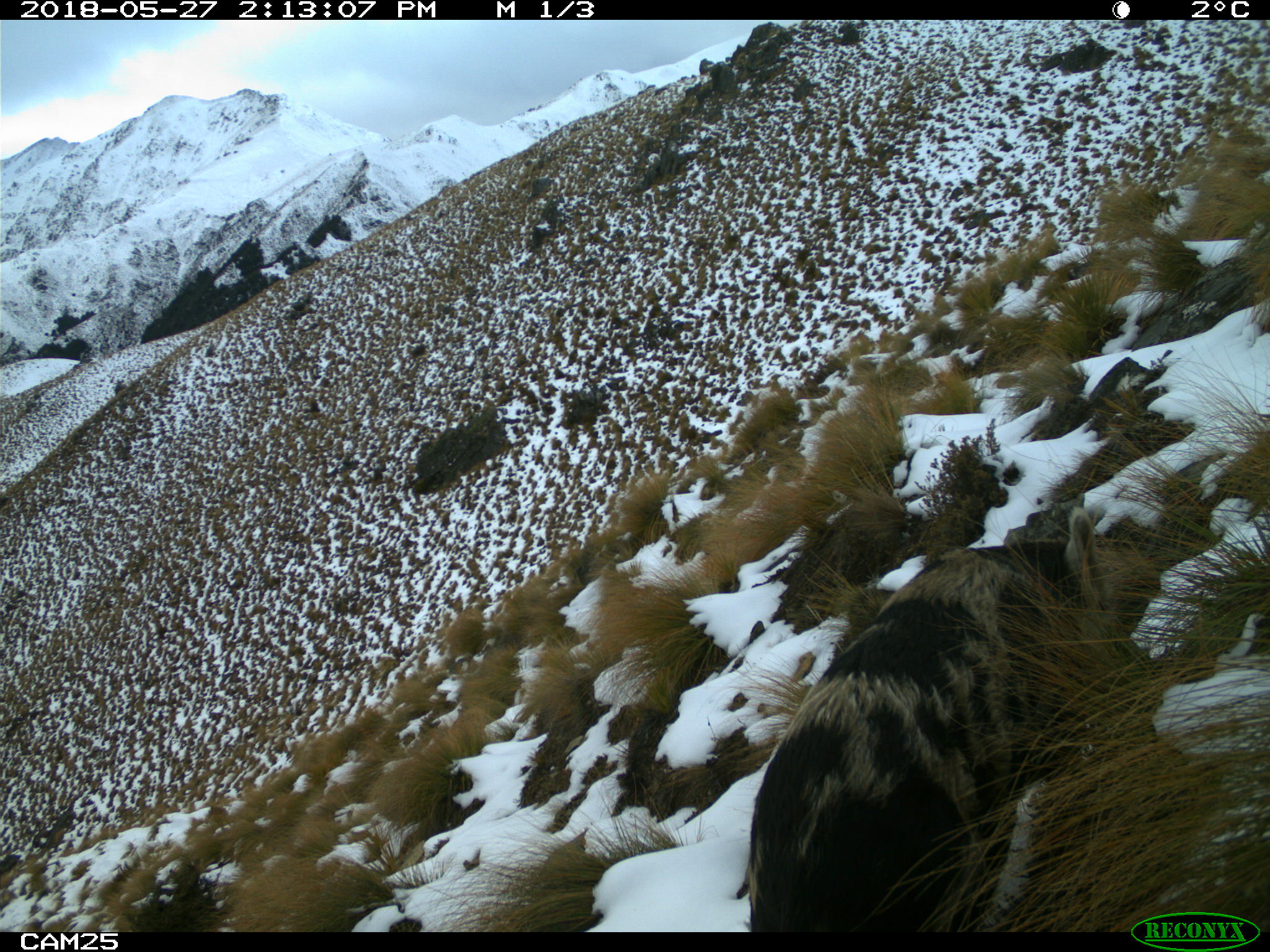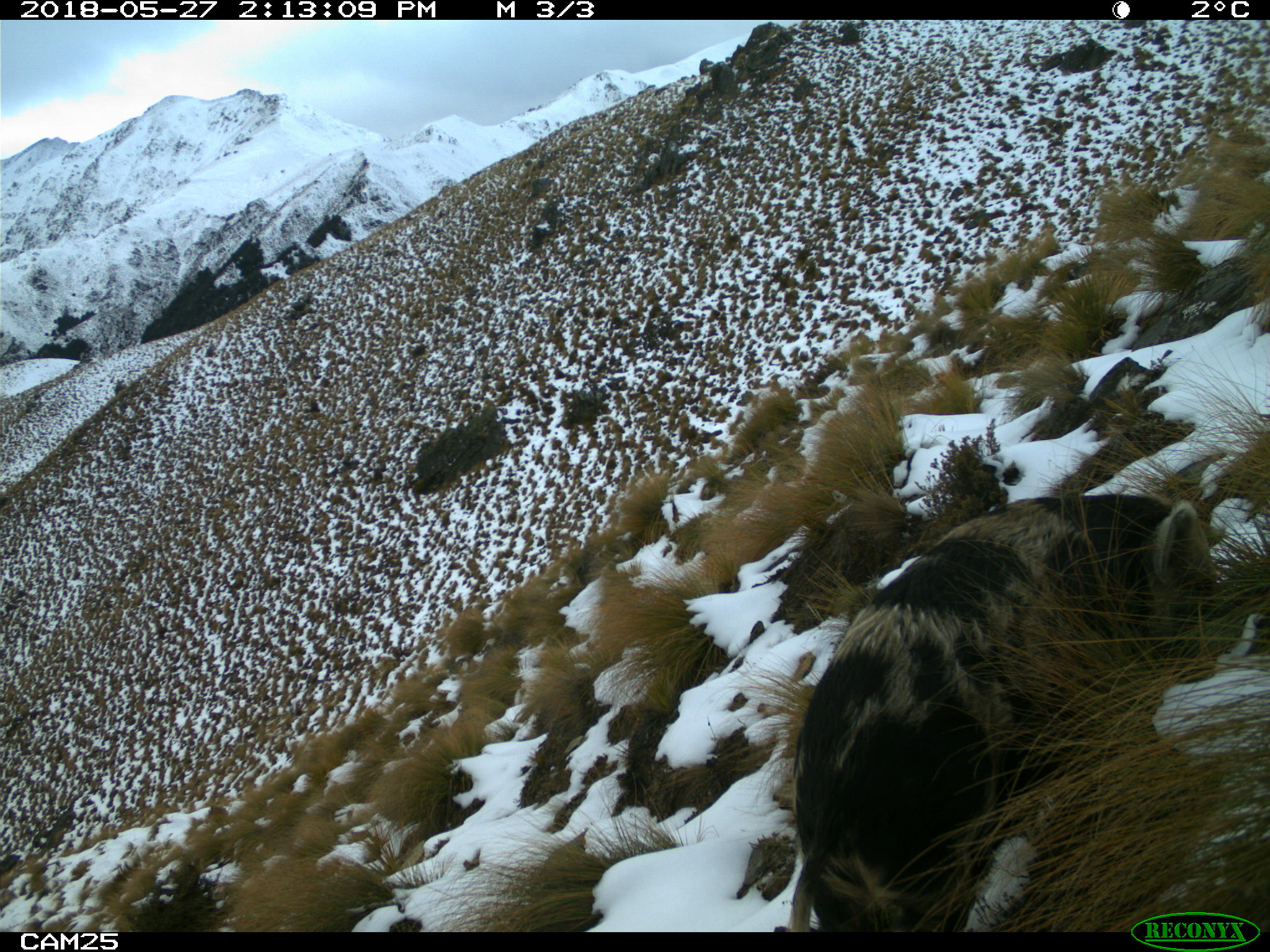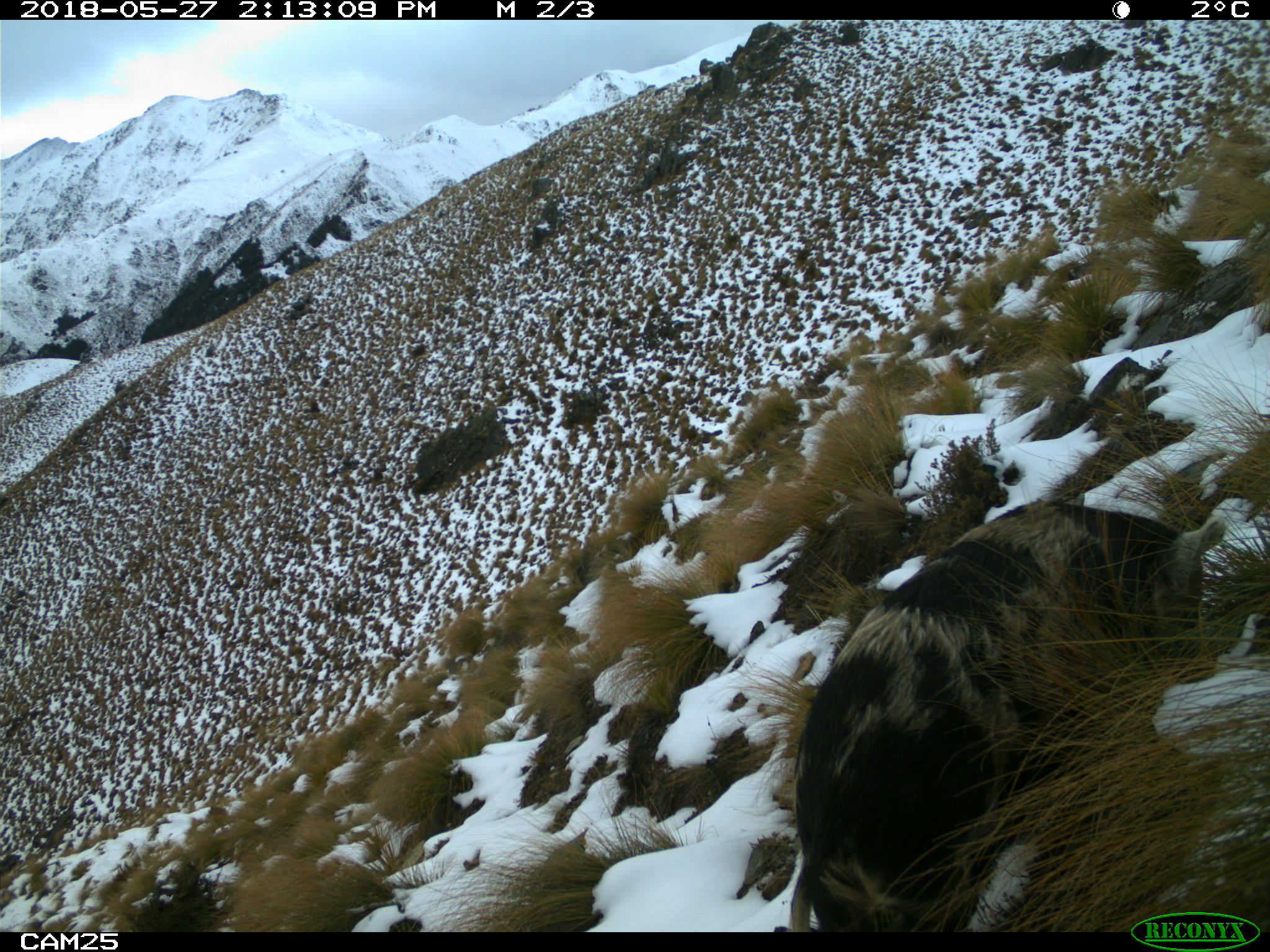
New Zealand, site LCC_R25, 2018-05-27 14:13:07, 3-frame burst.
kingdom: Animalia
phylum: Chordata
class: Mammalia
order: Artiodactyla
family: Suidae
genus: Sus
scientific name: Sus scrofa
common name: pig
Pig (Sus scrofa).